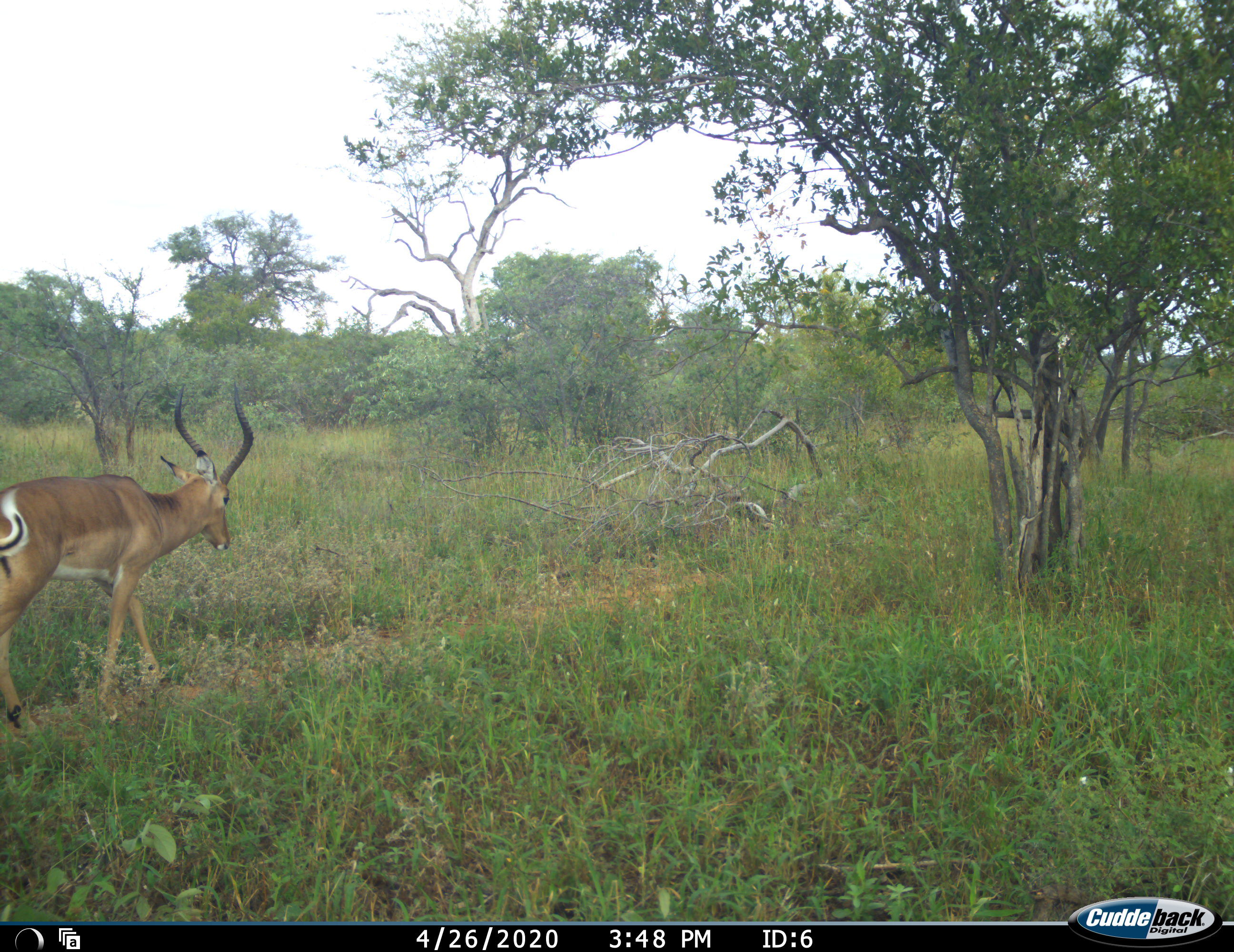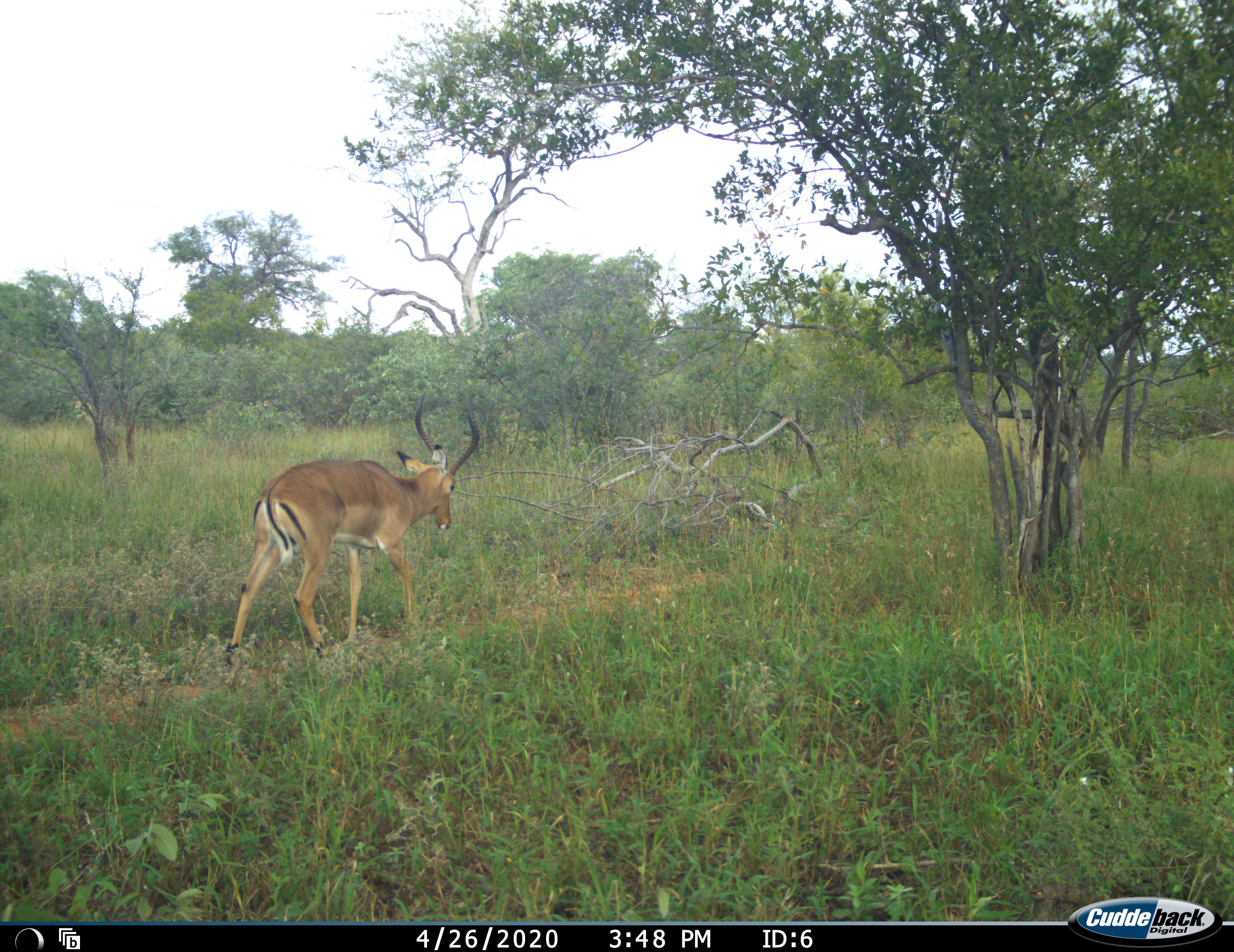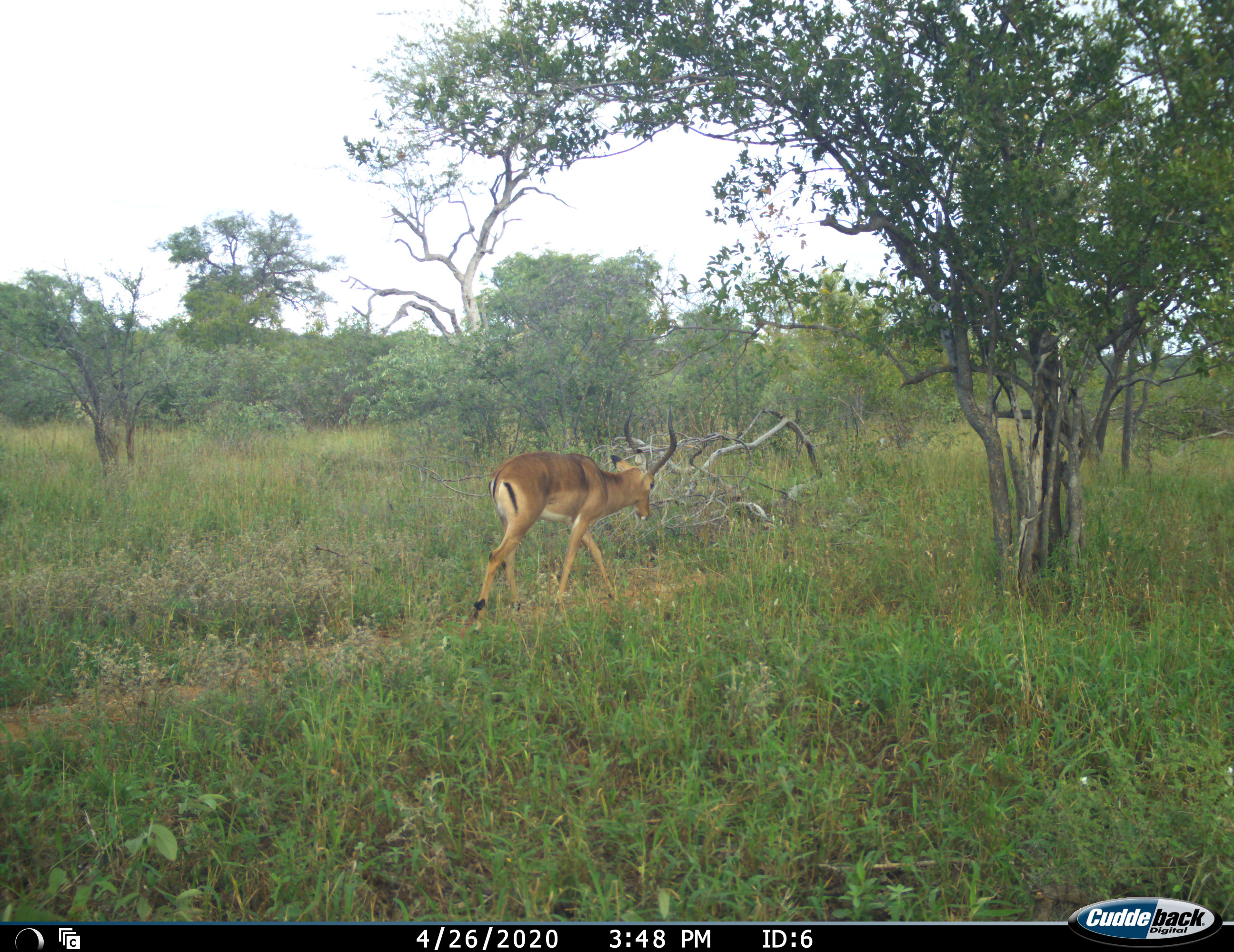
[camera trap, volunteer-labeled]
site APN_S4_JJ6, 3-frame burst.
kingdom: Animalia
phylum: Chordata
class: Mammalia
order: Artiodactyla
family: Bovidae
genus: Aepyceros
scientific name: Aepyceros melampus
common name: impala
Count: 1.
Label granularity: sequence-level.